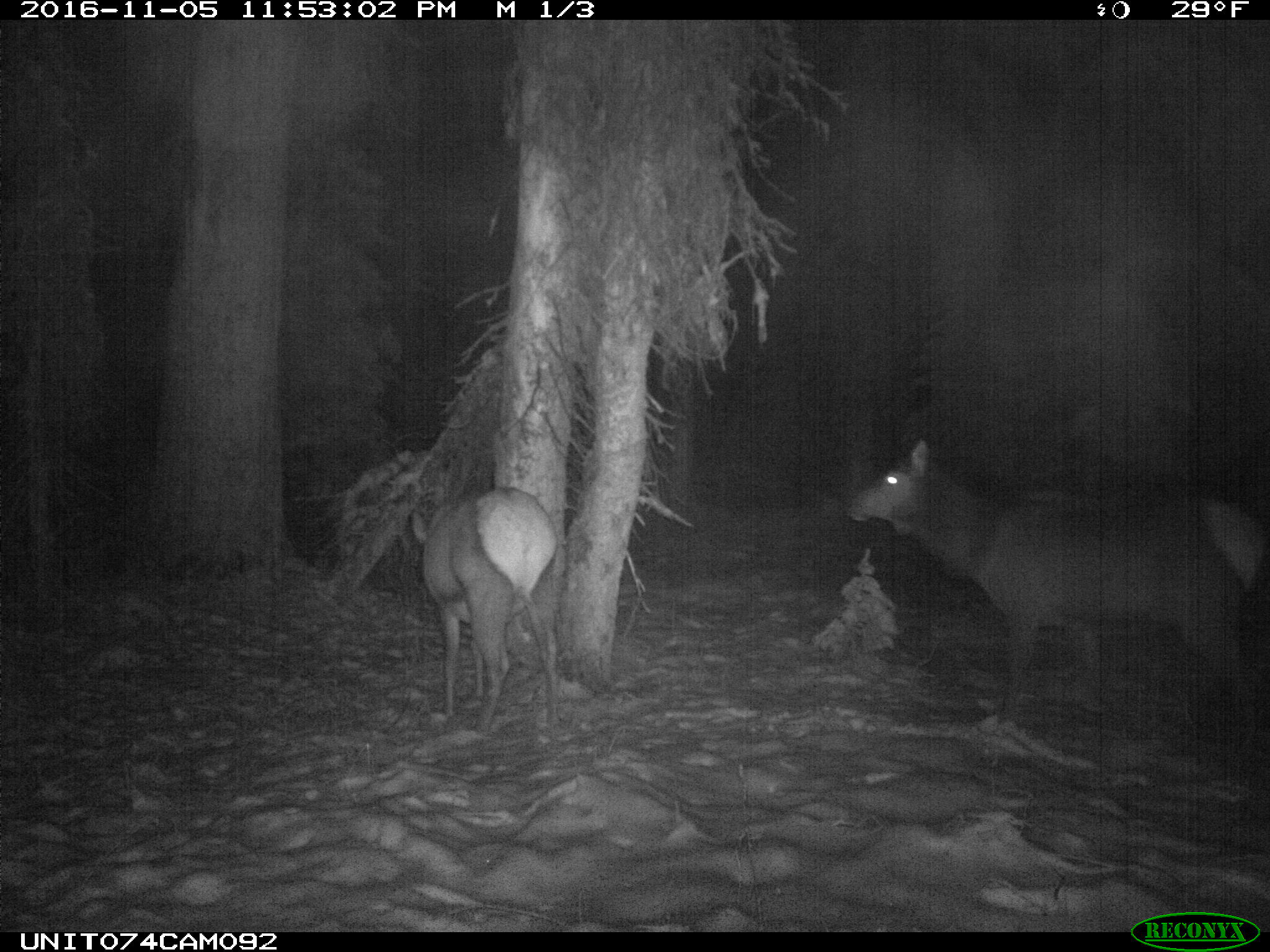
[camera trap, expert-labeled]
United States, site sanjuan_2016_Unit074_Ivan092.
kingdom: Animalia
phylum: Chordata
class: Mammalia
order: Artiodactyla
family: Cervidae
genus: Cervus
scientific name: Cervus elaphus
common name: red deer